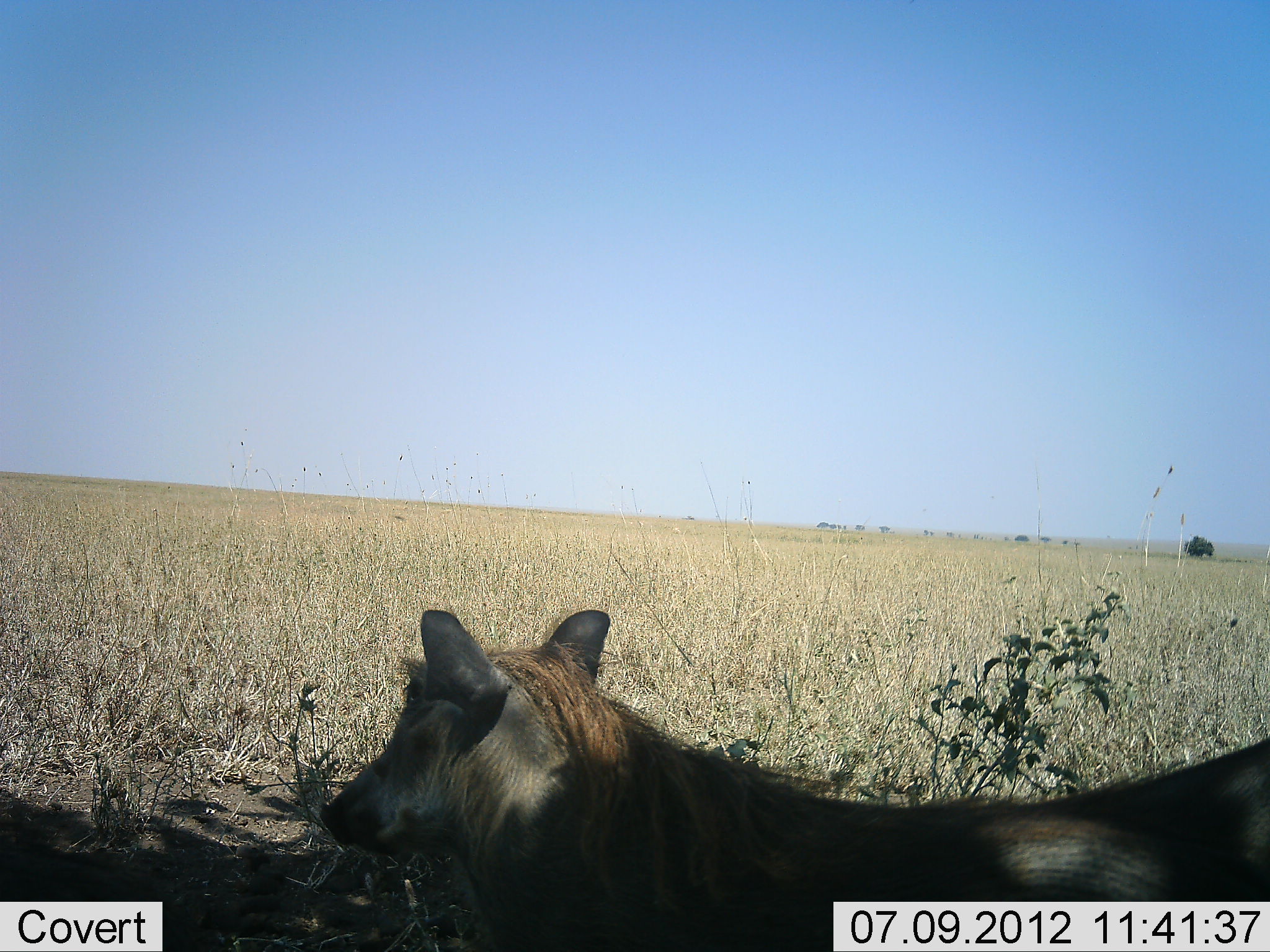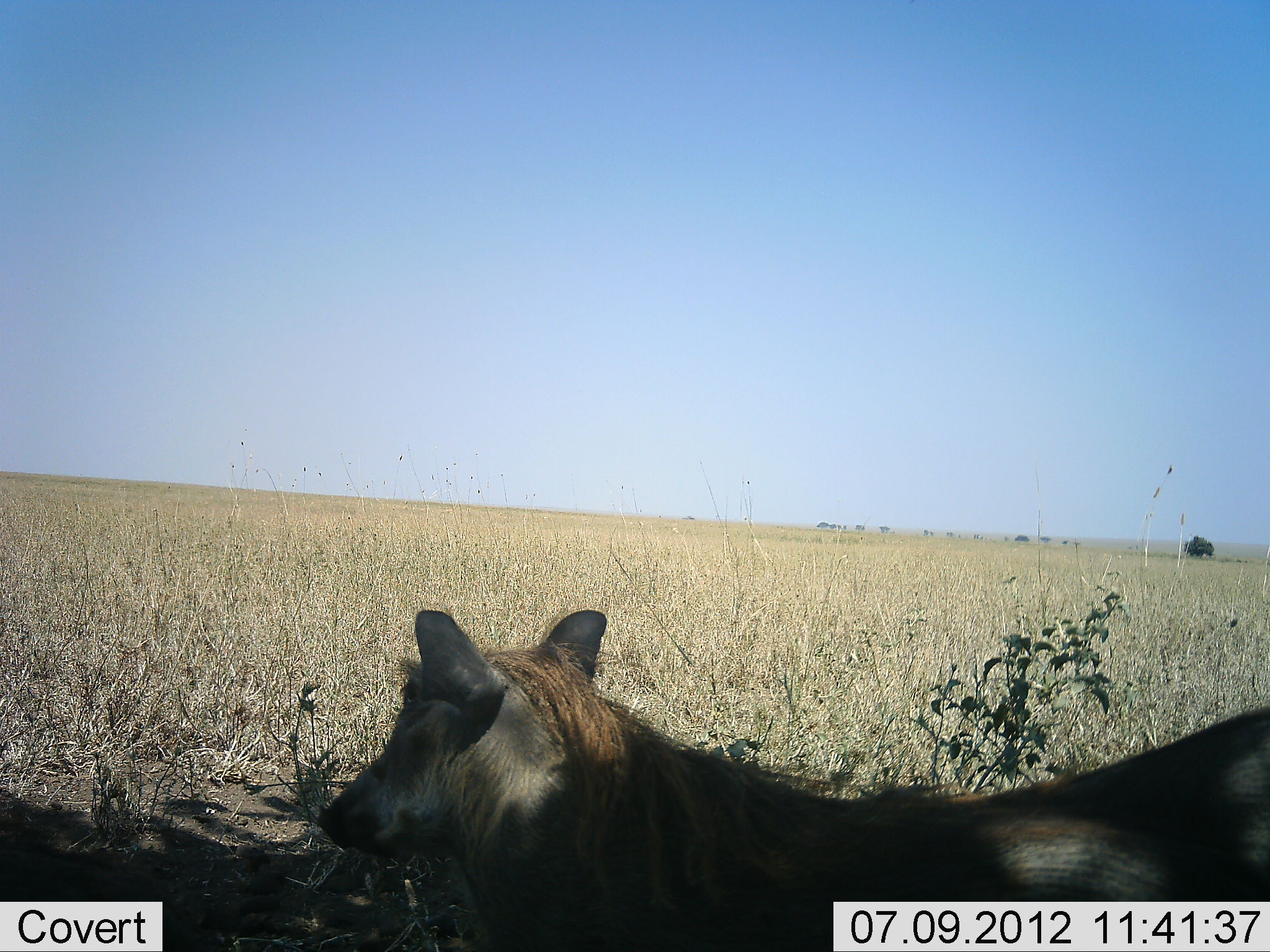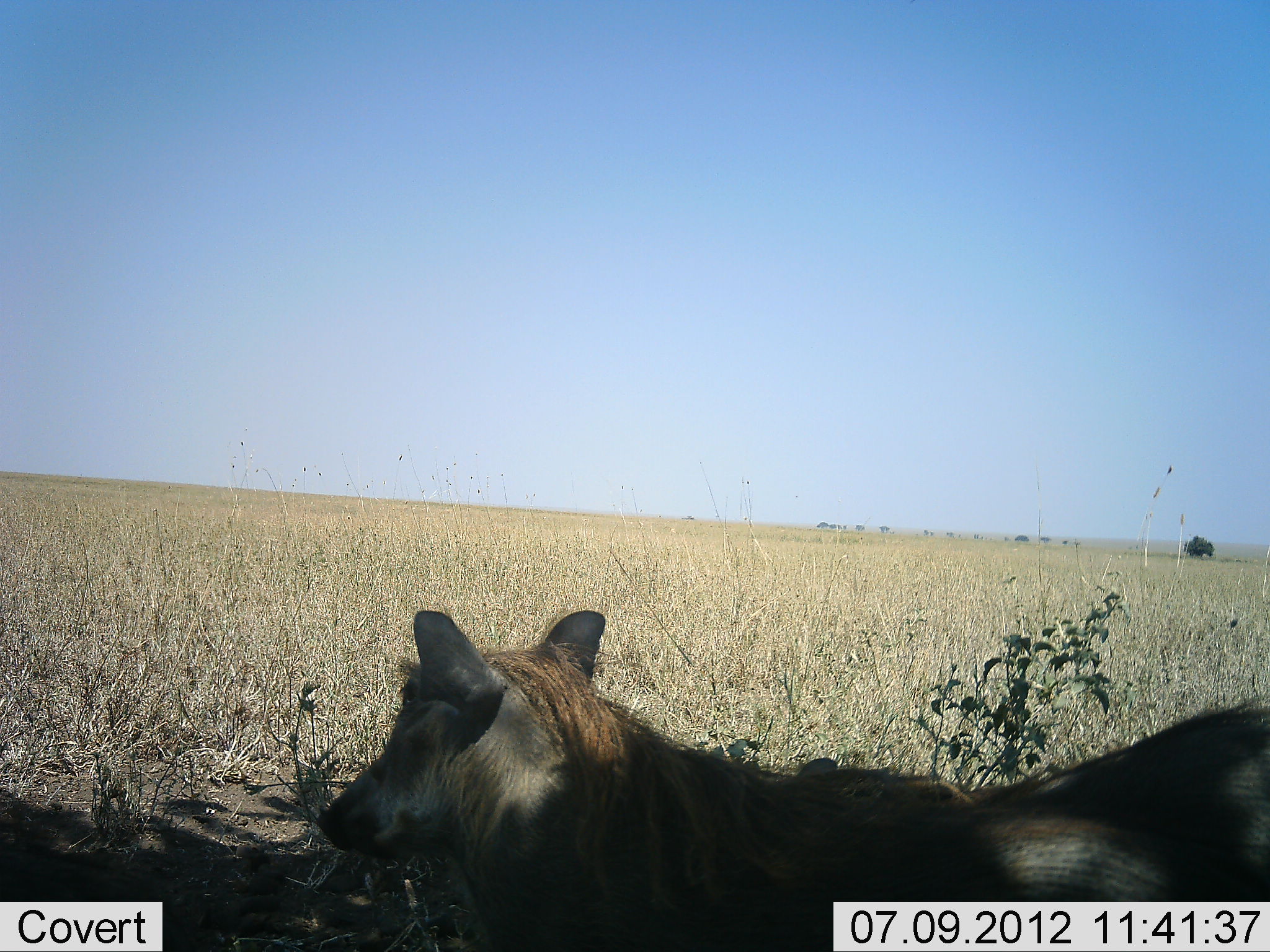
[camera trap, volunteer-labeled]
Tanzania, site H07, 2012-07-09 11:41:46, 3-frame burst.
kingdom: Animalia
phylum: Chordata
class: Mammalia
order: Artiodactyla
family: Suidae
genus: Phacochoerus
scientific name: Phacochoerus africanus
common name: warthog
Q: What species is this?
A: Warthog (Phacochoerus africanus).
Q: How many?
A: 2.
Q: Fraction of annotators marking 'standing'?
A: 70%.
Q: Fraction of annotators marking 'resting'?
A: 30%.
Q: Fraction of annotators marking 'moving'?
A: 20%.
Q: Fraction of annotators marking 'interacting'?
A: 0%.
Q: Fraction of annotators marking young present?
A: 10%.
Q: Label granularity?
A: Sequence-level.